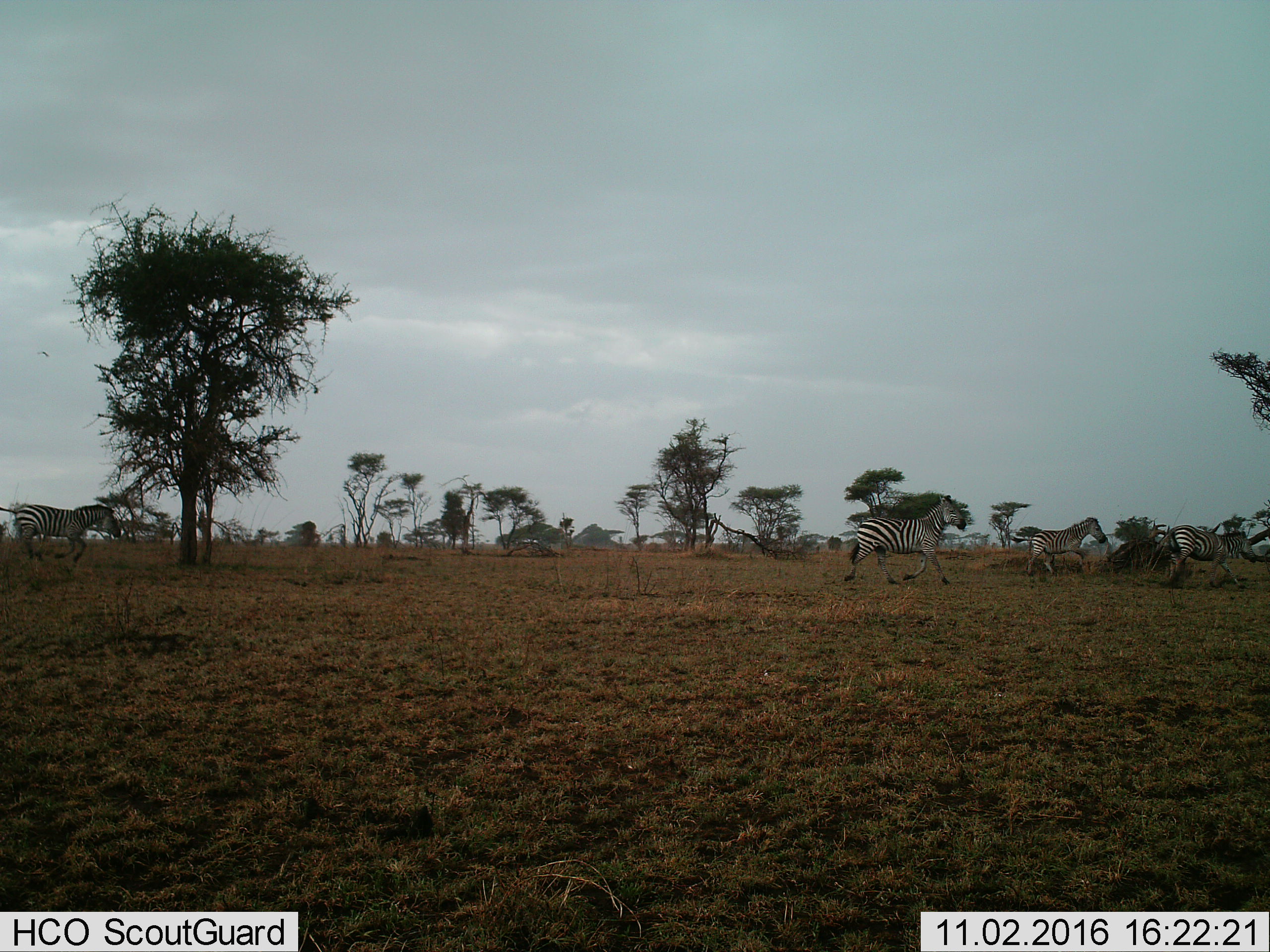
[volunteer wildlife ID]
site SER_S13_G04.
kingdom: Animalia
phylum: Chordata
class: Mammalia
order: Perissodactyla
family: Equidae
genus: Equus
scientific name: Equus quagga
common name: plains zebra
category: zebraplains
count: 4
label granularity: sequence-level